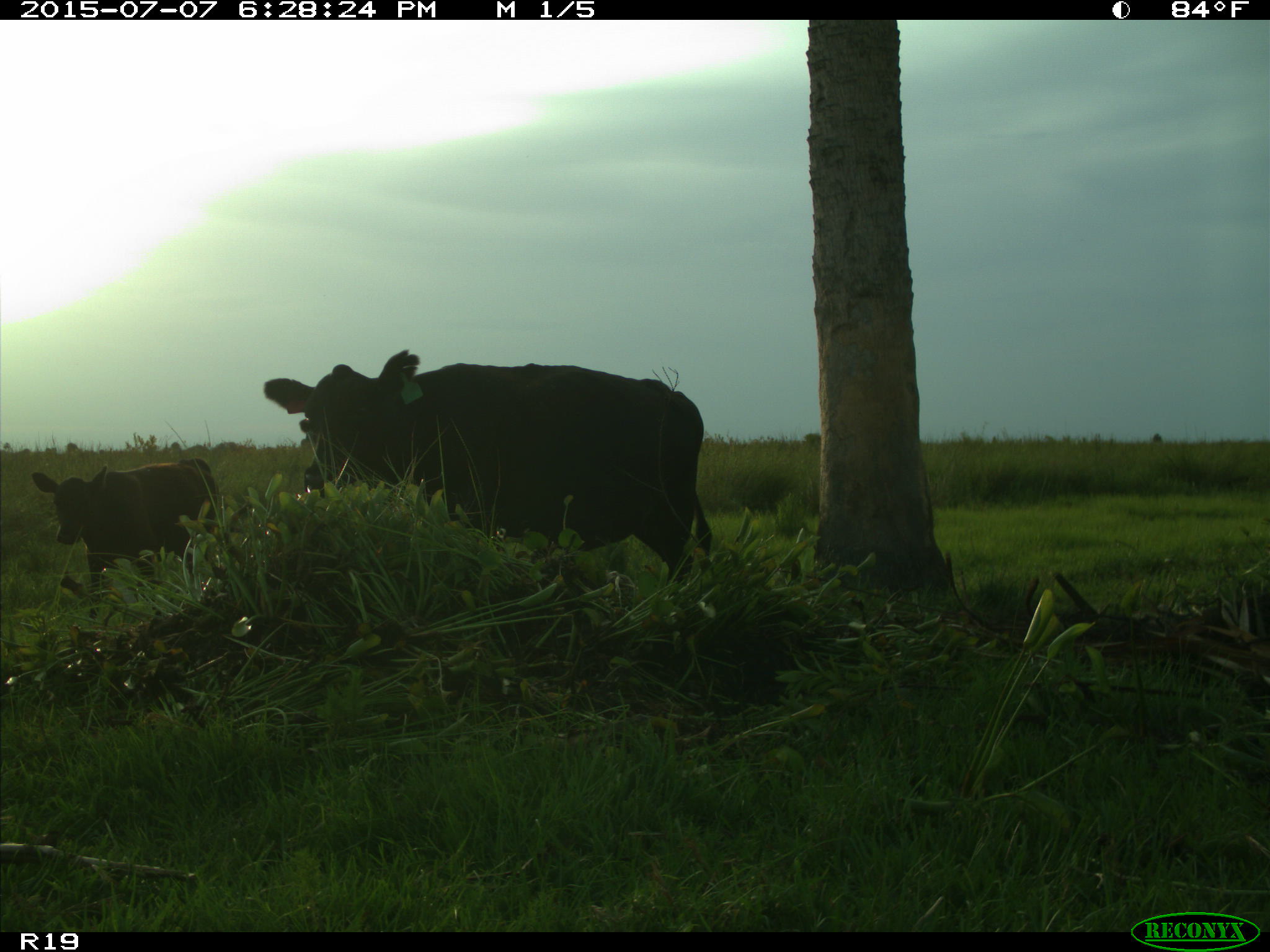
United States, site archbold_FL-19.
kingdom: Animalia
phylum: Chordata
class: Mammalia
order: Artiodactyla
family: Bovidae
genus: Bos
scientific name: Bos taurus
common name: domestic cow